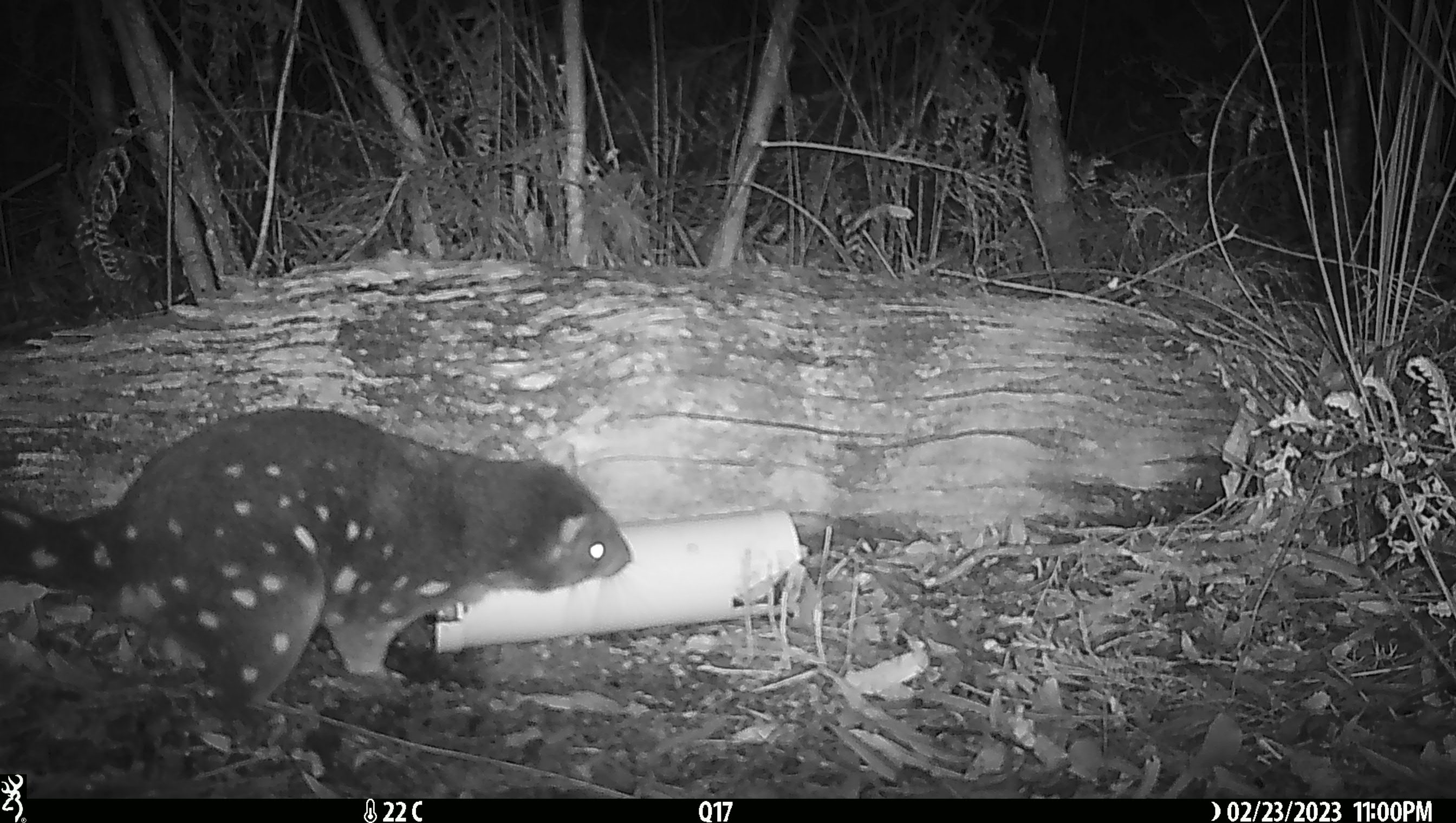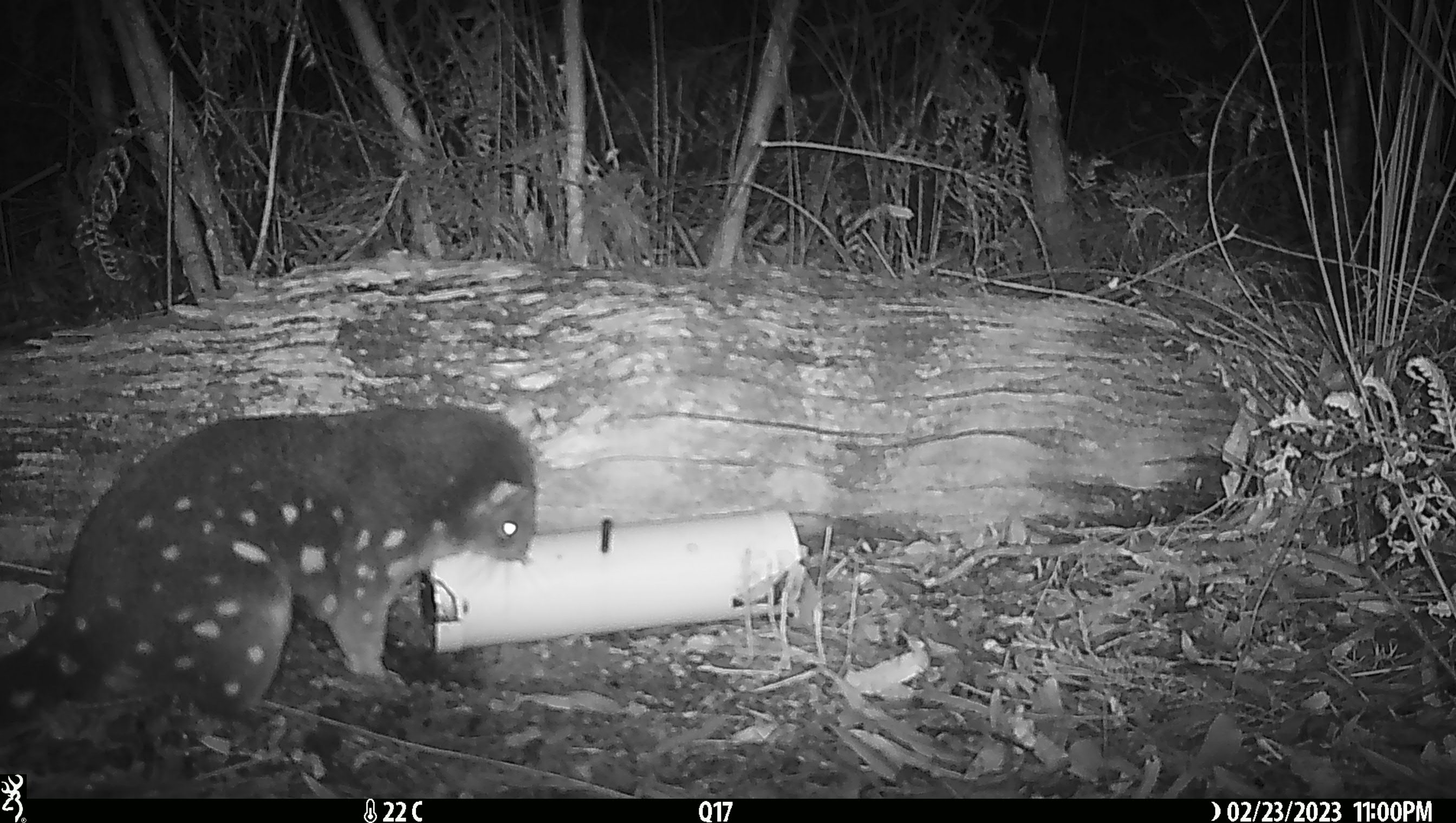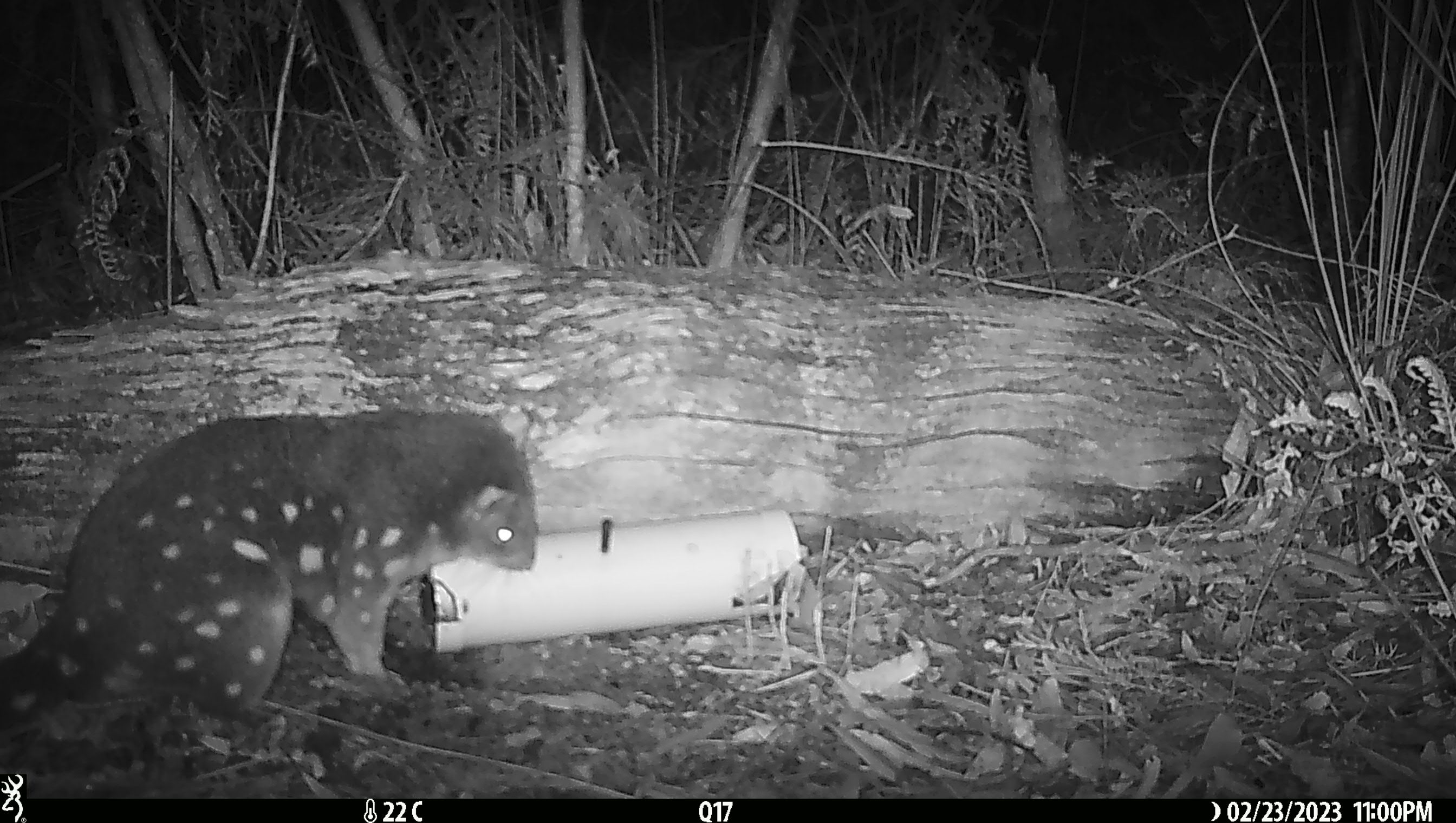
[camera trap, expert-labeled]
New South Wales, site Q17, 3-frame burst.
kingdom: Animalia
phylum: Chordata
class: Mammalia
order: Dasyuromorphia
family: Dasyuridae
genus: Dasyurus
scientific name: Dasyurus maculatus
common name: spotted-tailed quoll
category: quoll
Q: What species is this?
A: Quoll (spotted-tailed quoll) (Dasyurus maculatus).